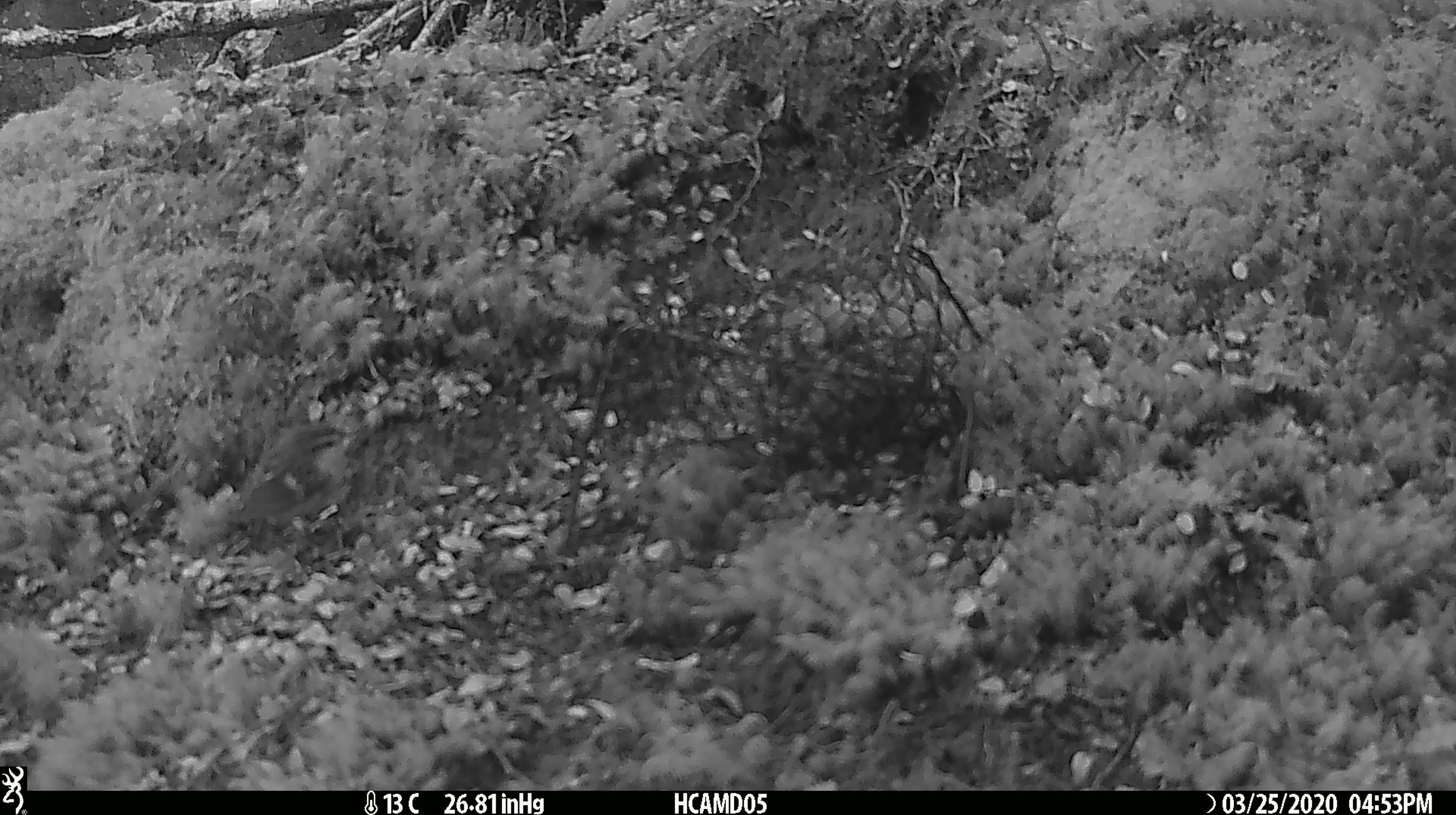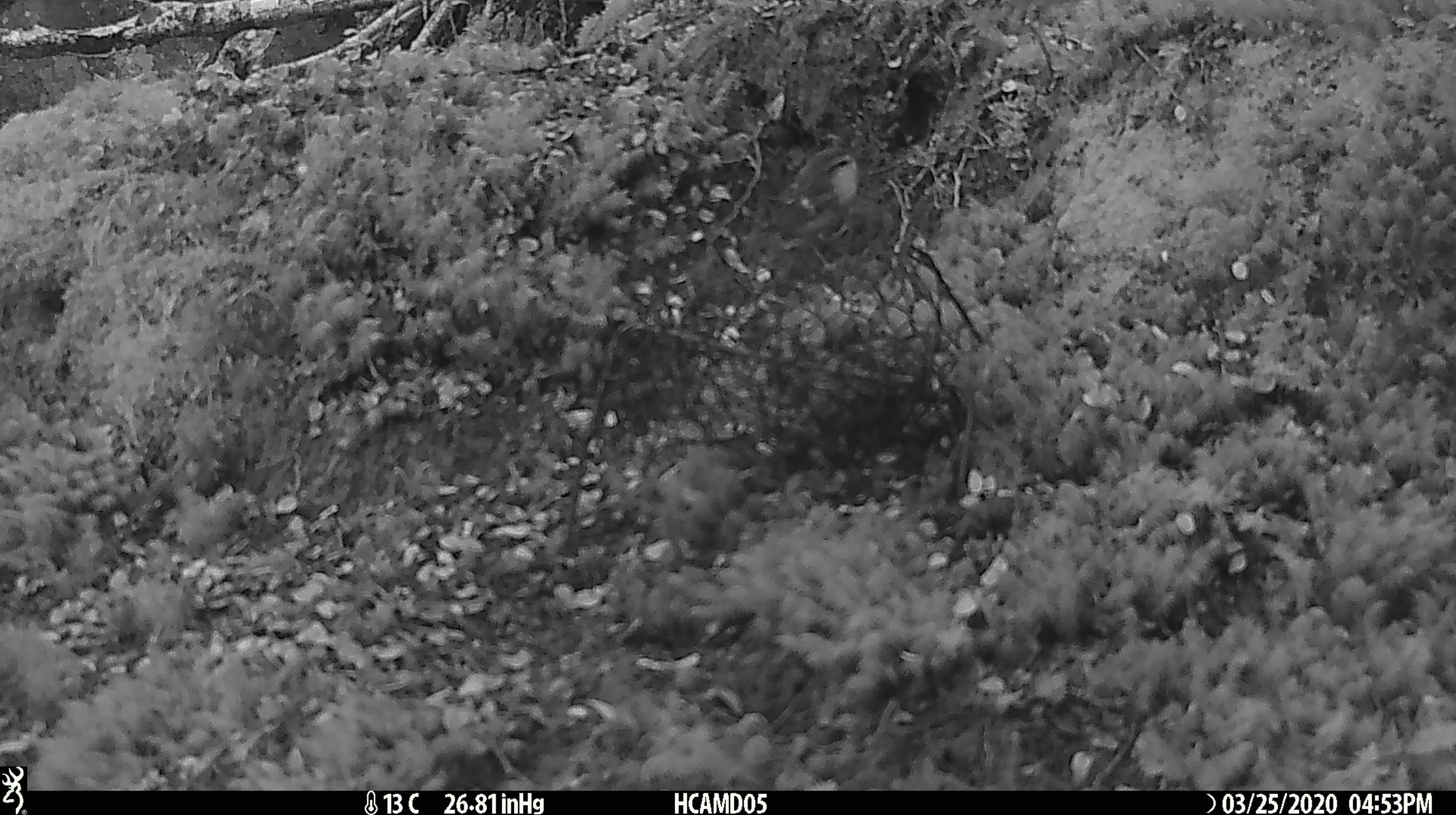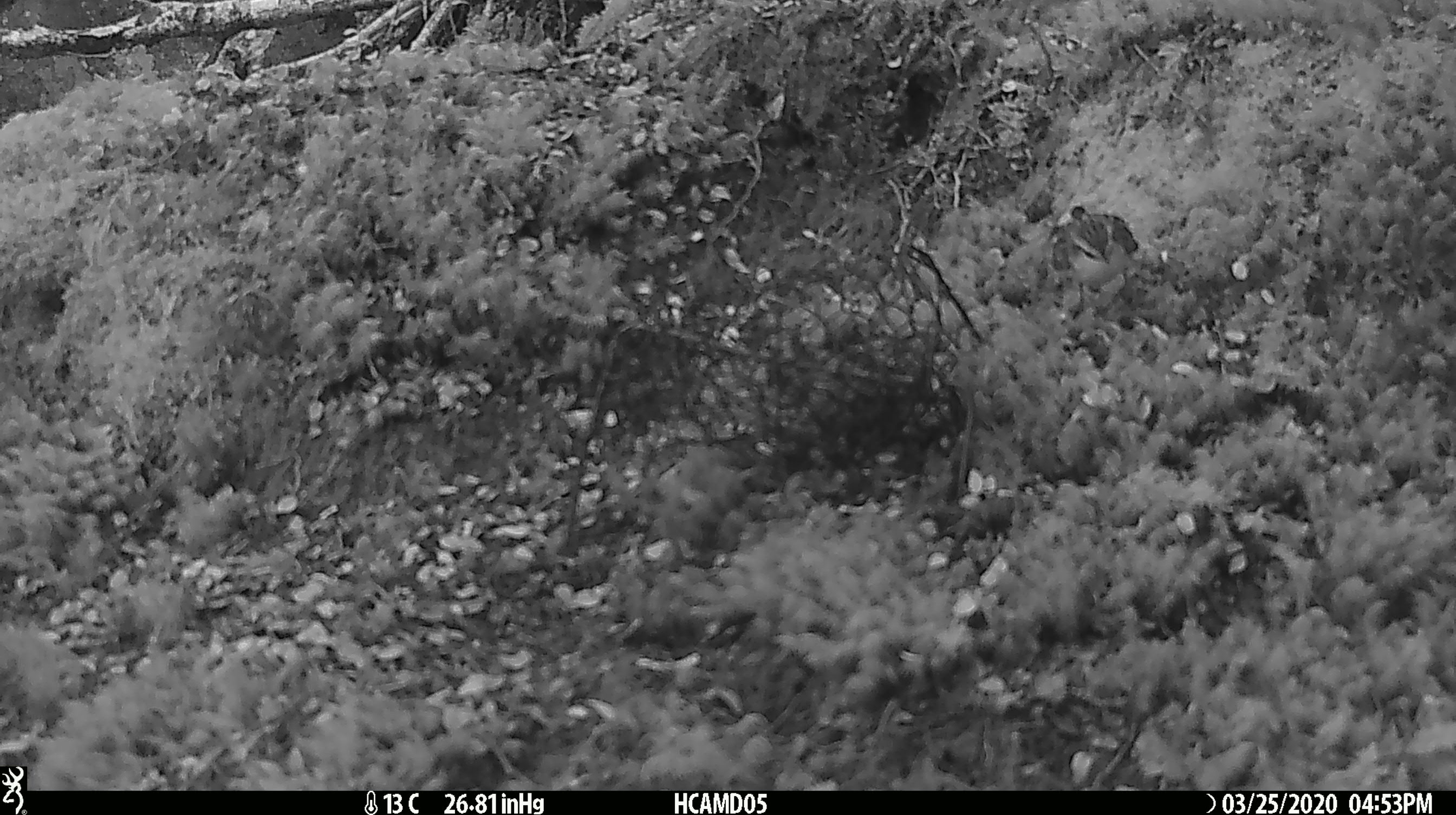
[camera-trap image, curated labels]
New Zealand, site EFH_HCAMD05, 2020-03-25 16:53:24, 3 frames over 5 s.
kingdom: Animalia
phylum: Chordata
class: Aves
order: Passeriformes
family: Acanthisittidae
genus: Acanthisitta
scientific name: Acanthisitta chloris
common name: rifleman